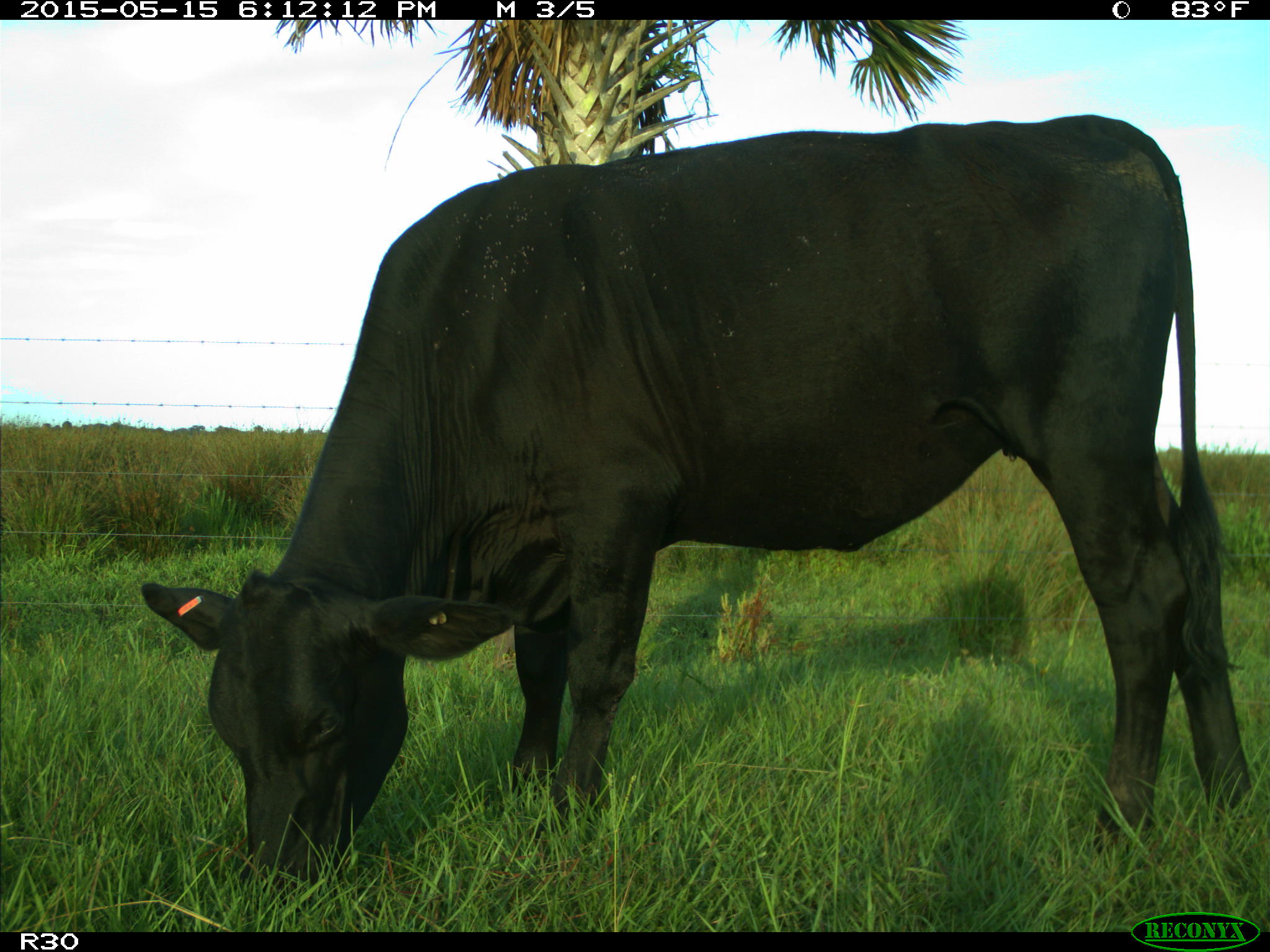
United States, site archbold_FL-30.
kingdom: Animalia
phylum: Chordata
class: Mammalia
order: Artiodactyla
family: Bovidae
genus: Bos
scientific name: Bos taurus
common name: domestic cow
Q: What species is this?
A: Bos taurus (domestic cow).